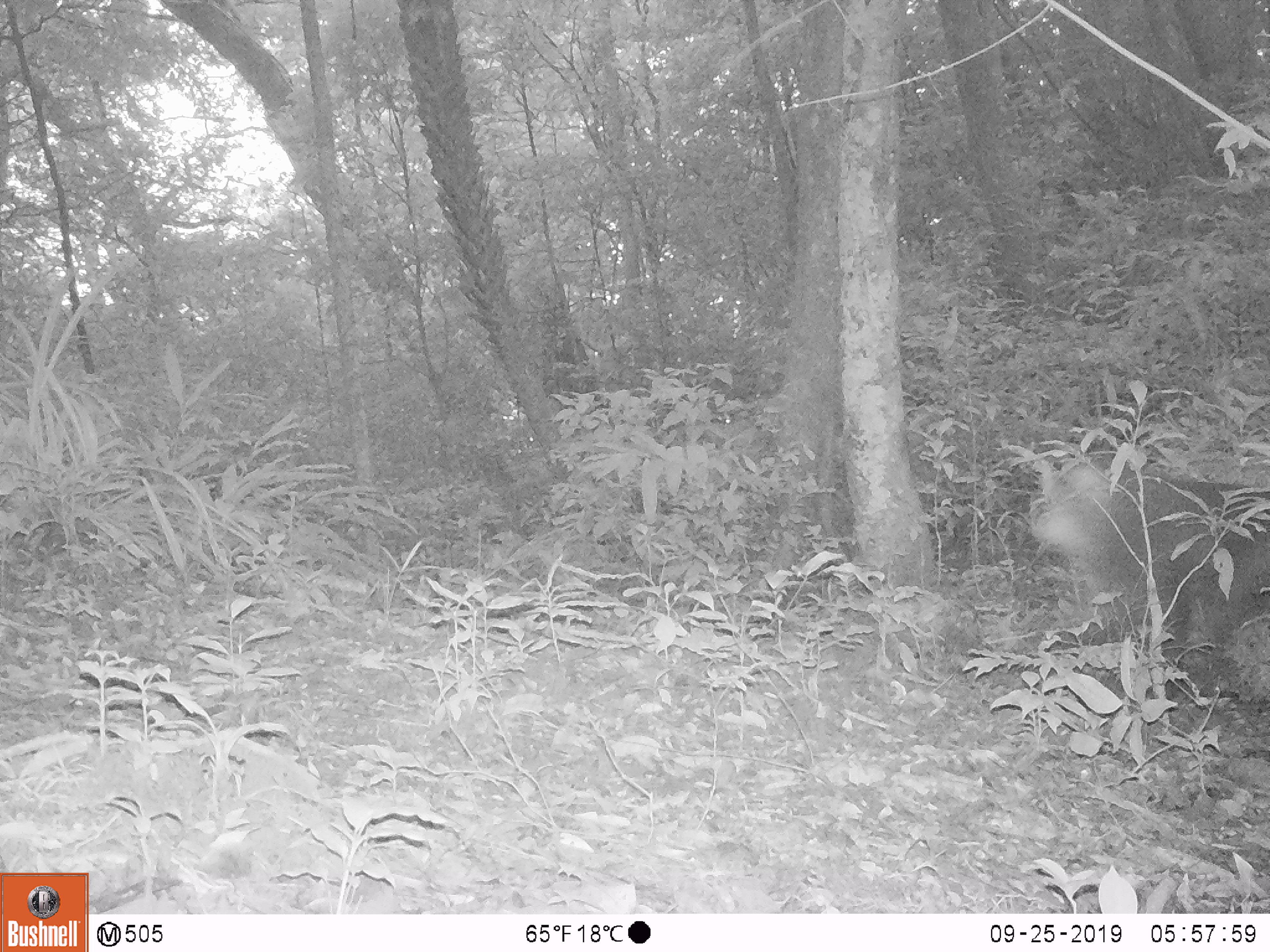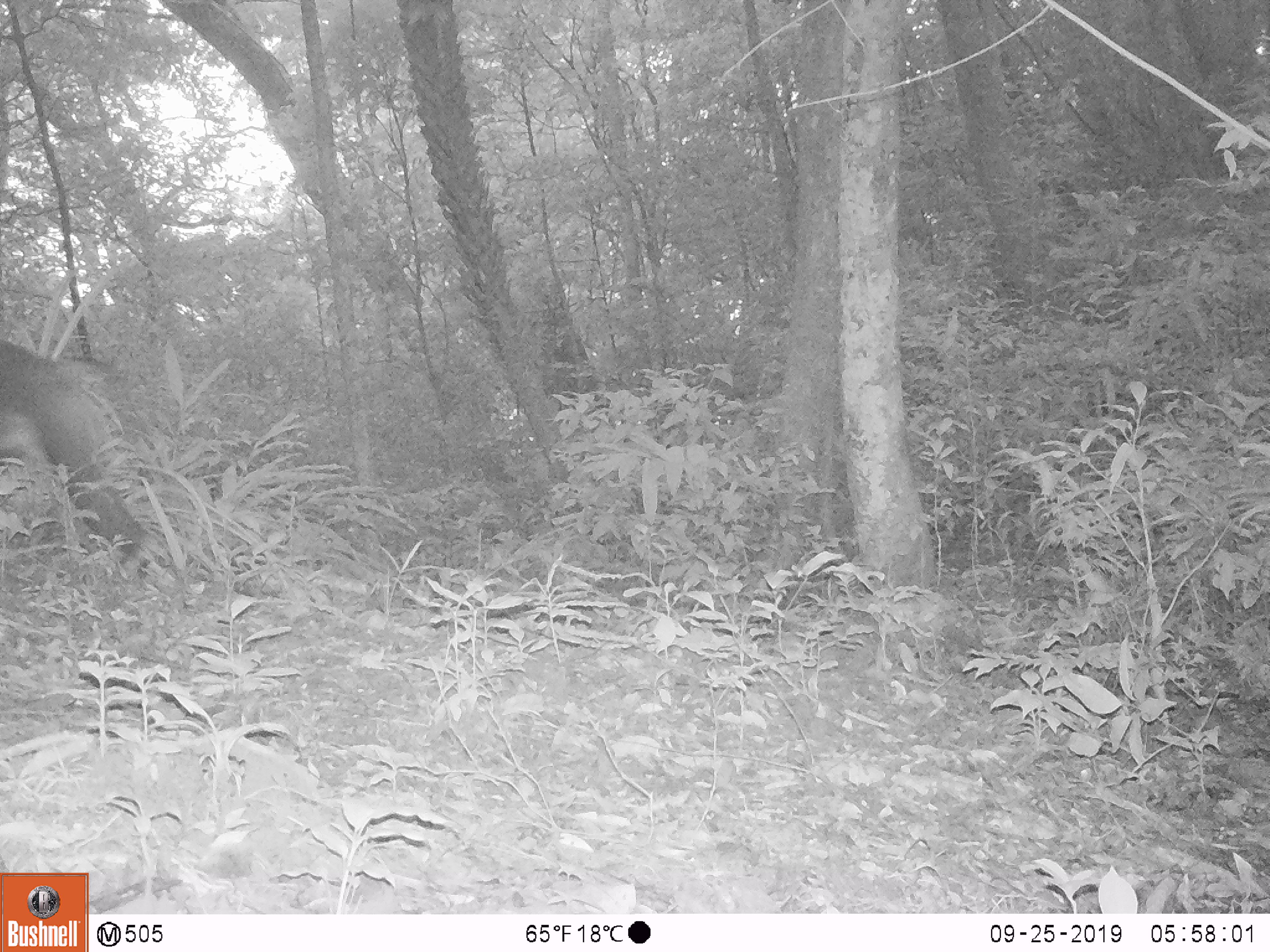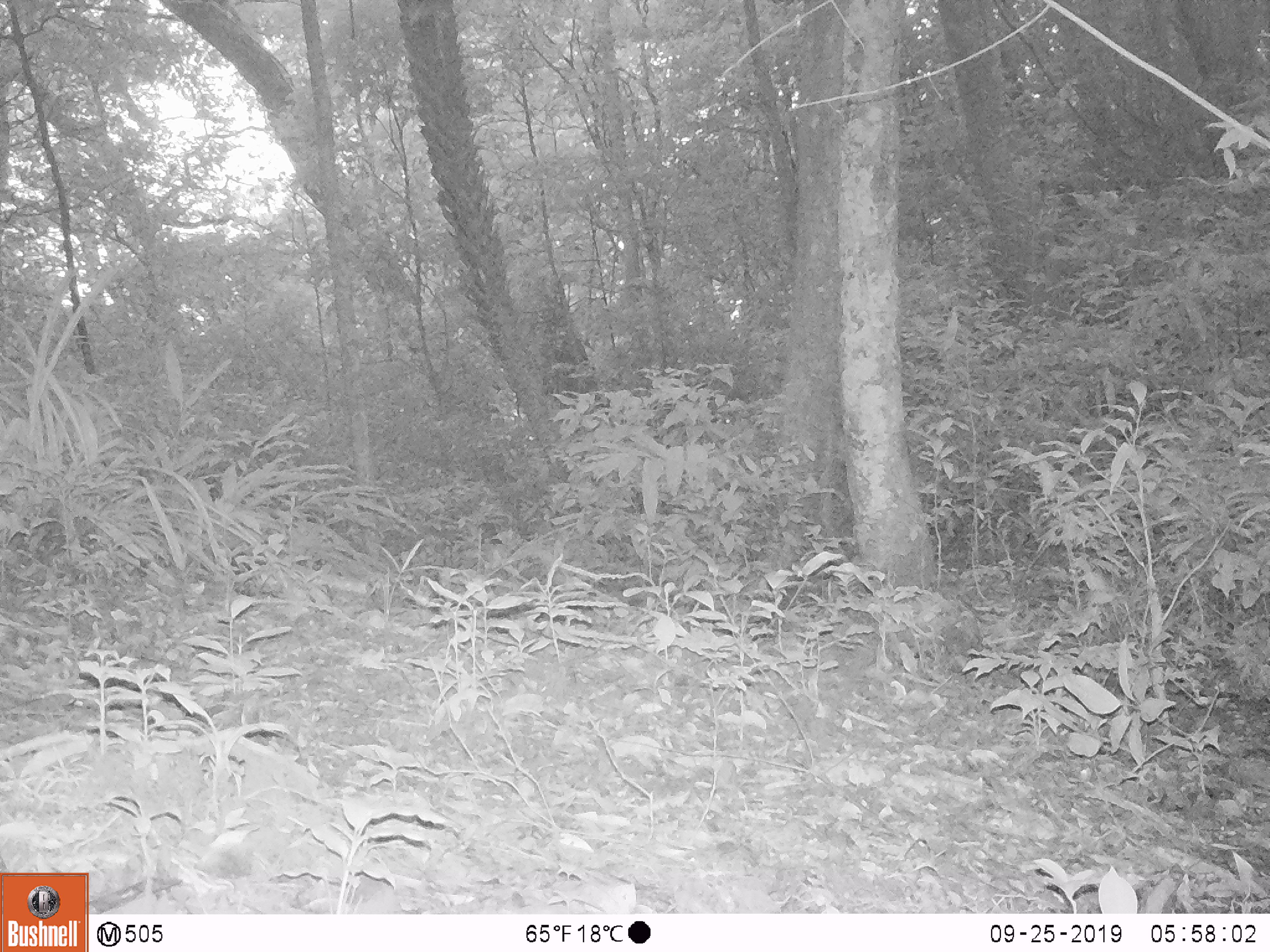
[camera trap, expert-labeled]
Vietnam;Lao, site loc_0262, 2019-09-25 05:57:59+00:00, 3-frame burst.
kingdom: Animalia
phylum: Chordata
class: Mammalia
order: Primates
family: Cercopithecidae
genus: Macaca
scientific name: Macaca nemestrina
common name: pig-tailed macaque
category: pig tailed macaque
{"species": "pig tailed macaque (pig-tailed macaque) (Macaca nemestrina)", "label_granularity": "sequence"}